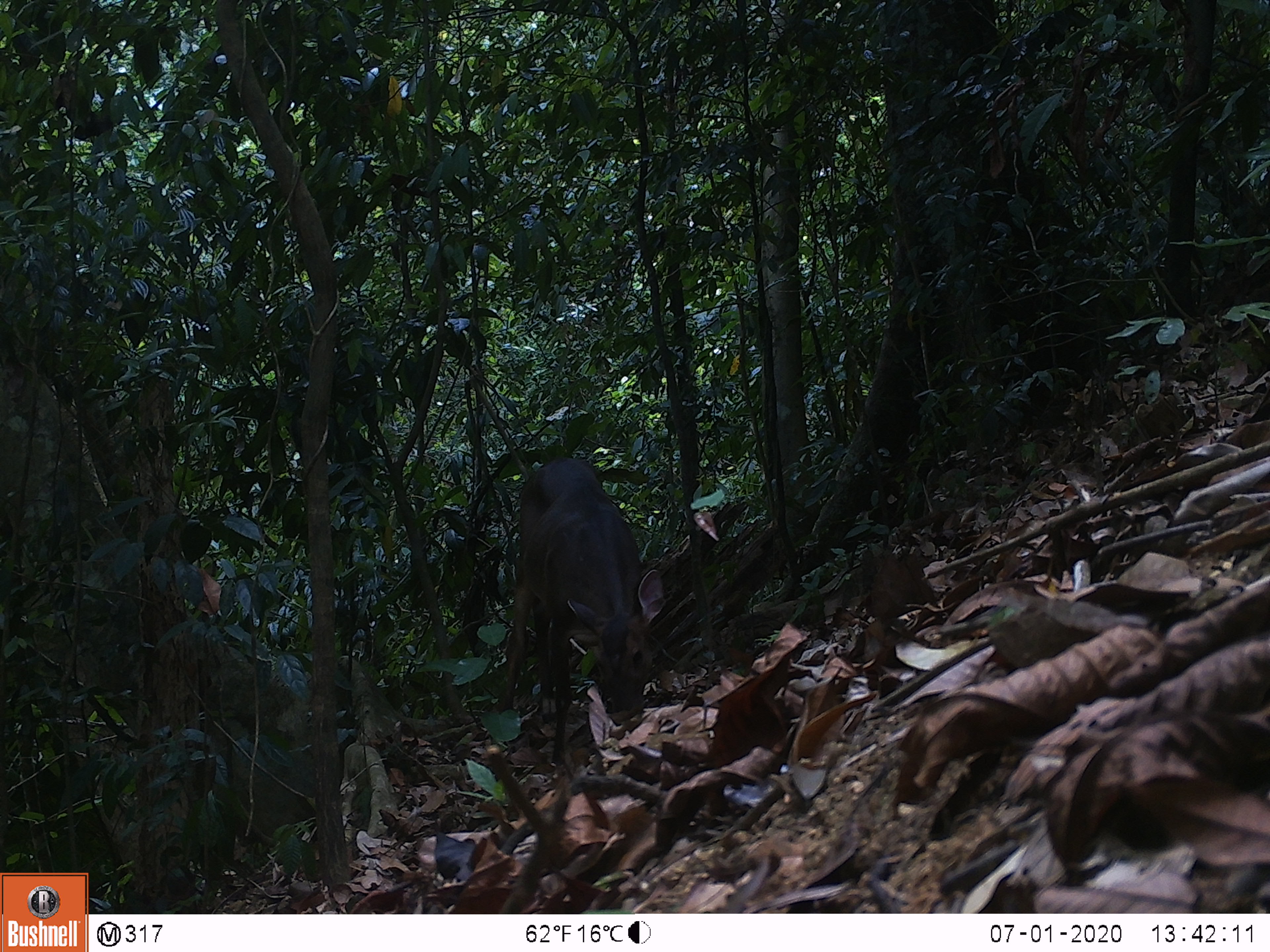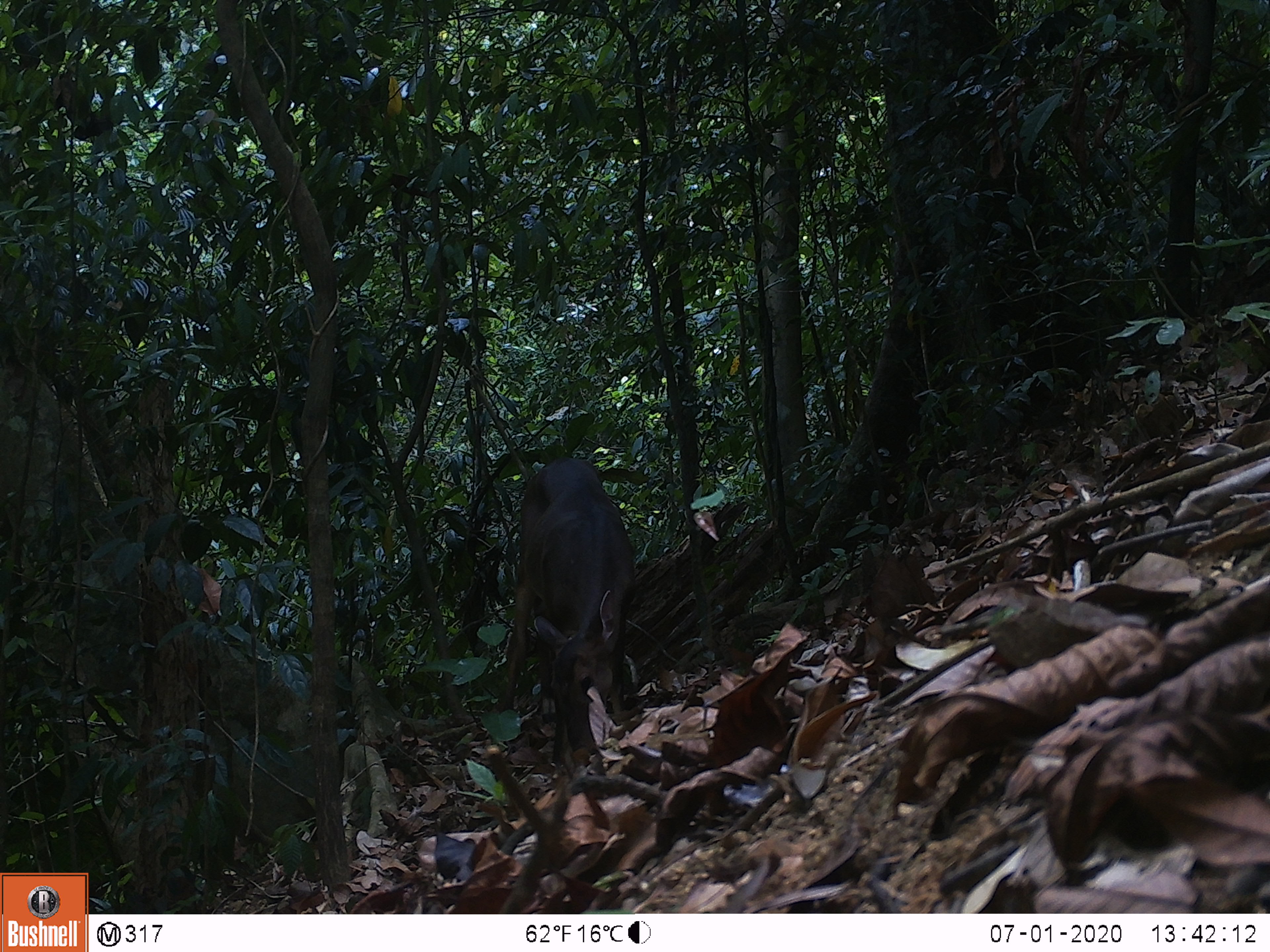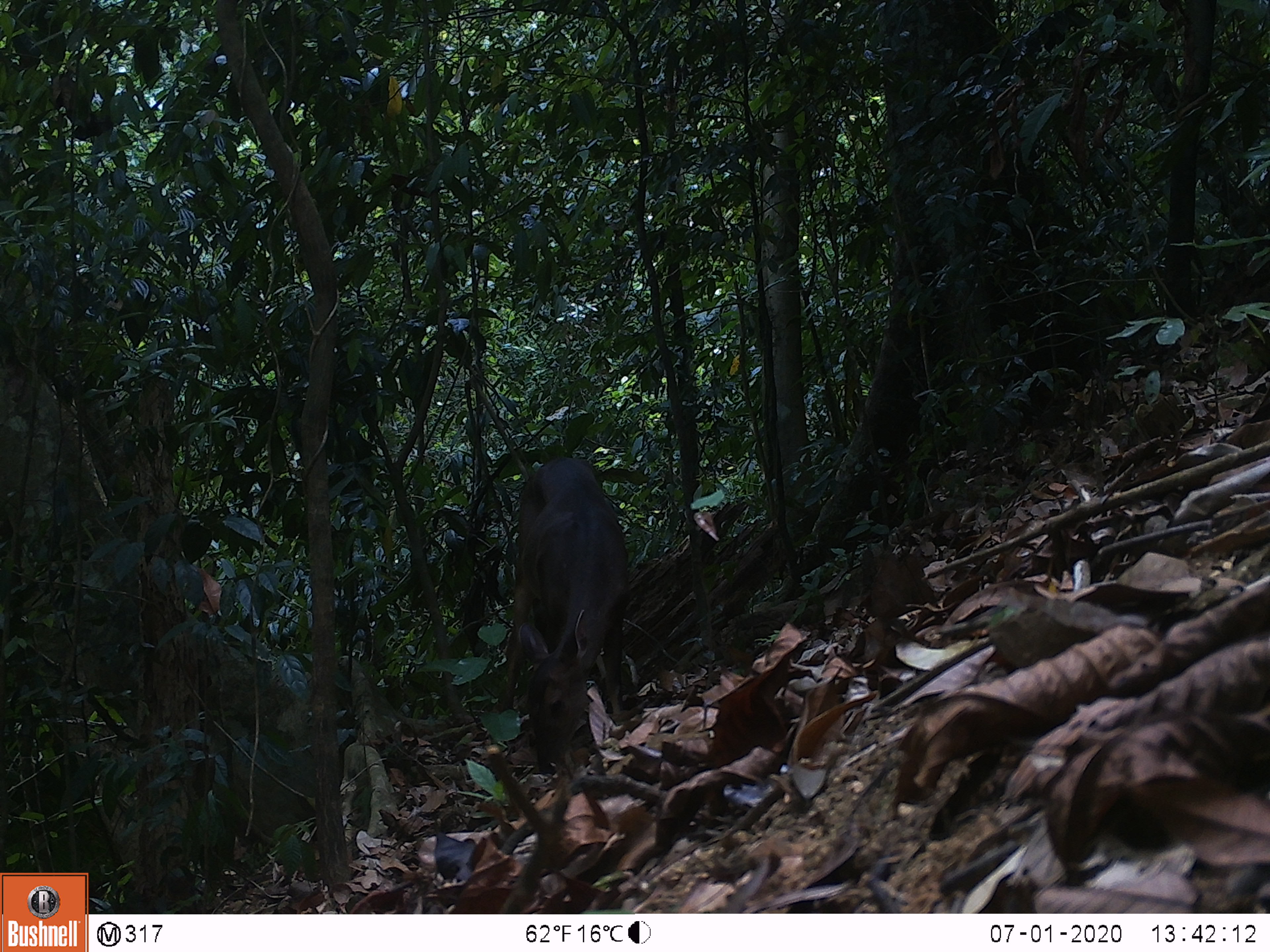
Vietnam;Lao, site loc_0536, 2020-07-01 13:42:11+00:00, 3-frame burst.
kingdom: Animalia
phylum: Chordata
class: Mammalia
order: Artiodactyla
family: Cervidae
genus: Muntiacus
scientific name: Muntiacus vuquangensis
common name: large-antlered muntjac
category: large antlered muntjac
Large antlered muntjac (large-antlered muntjac) (Muntiacus vuquangensis). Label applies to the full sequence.